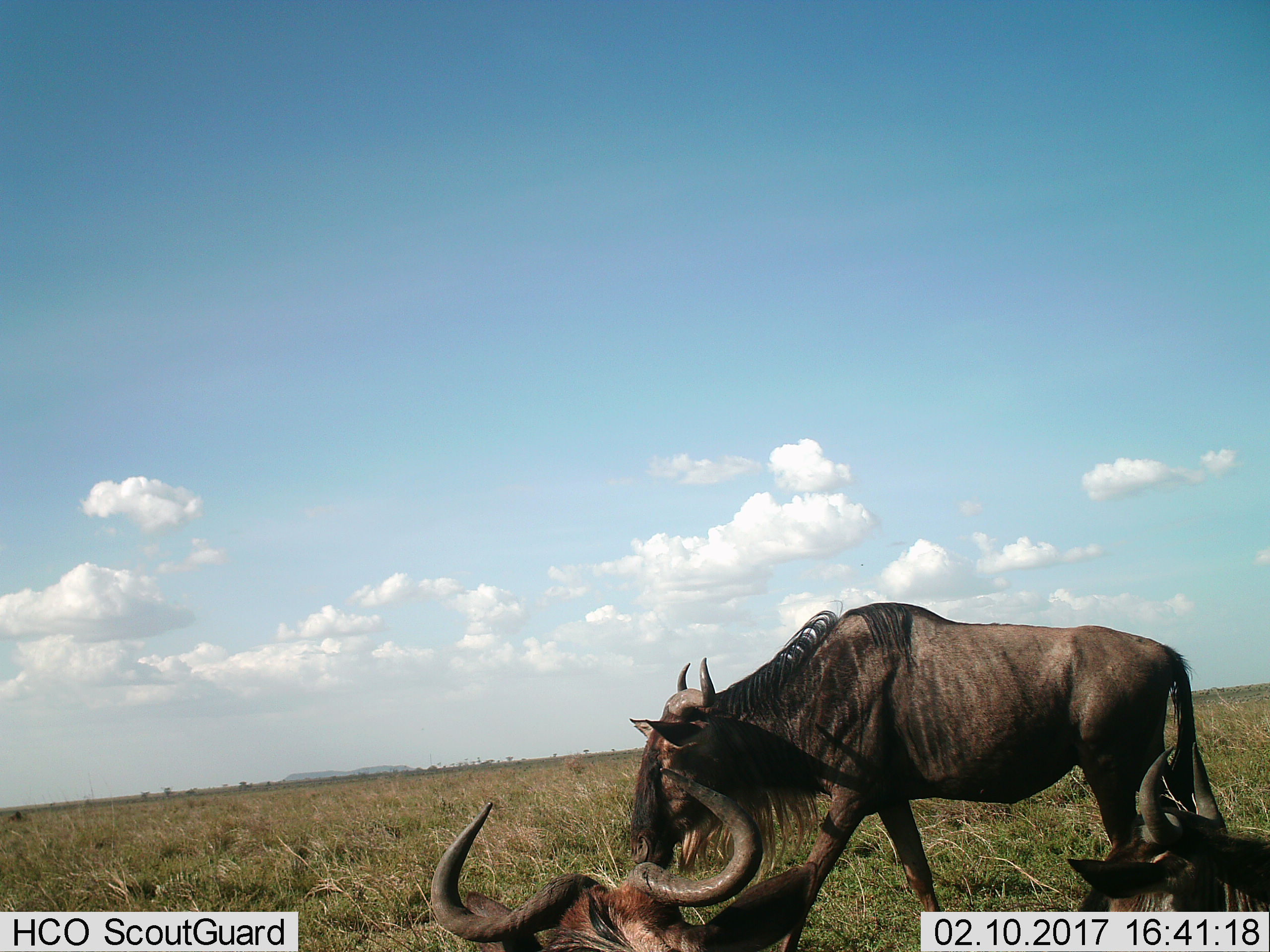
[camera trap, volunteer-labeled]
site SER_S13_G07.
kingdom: Animalia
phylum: Chordata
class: Mammalia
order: Artiodactyla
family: Bovidae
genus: Connochaetes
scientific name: Connochaetes taurinus taurinus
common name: blue wildebeest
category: wildebeestblue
Wildebeestblue (blue wildebeest) (Connochaetes taurinus taurinus), count 3. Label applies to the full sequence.